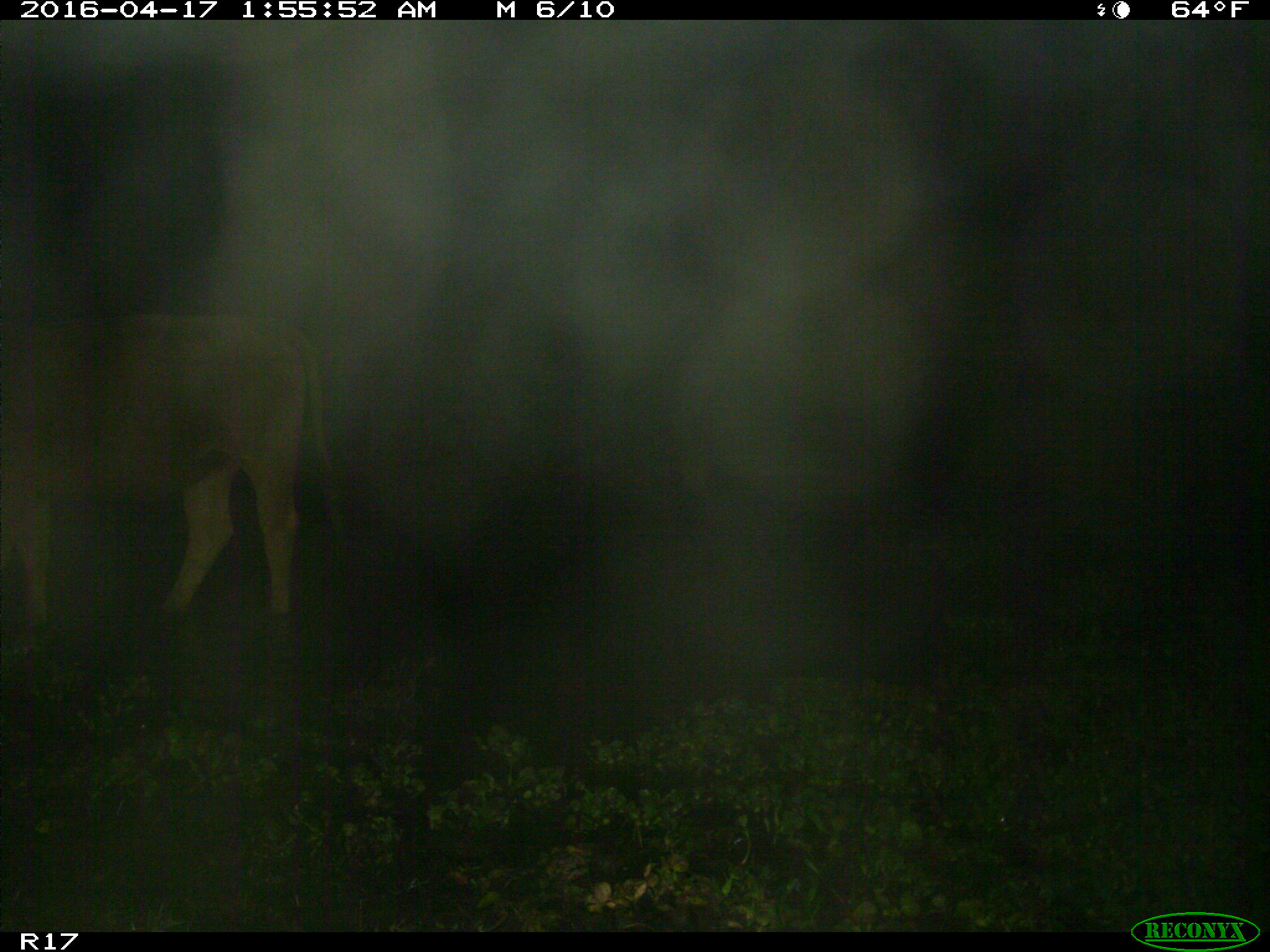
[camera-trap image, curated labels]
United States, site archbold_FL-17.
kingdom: Animalia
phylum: Chordata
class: Mammalia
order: Artiodactyla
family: Bovidae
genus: Bos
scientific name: Bos taurus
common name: domestic cow